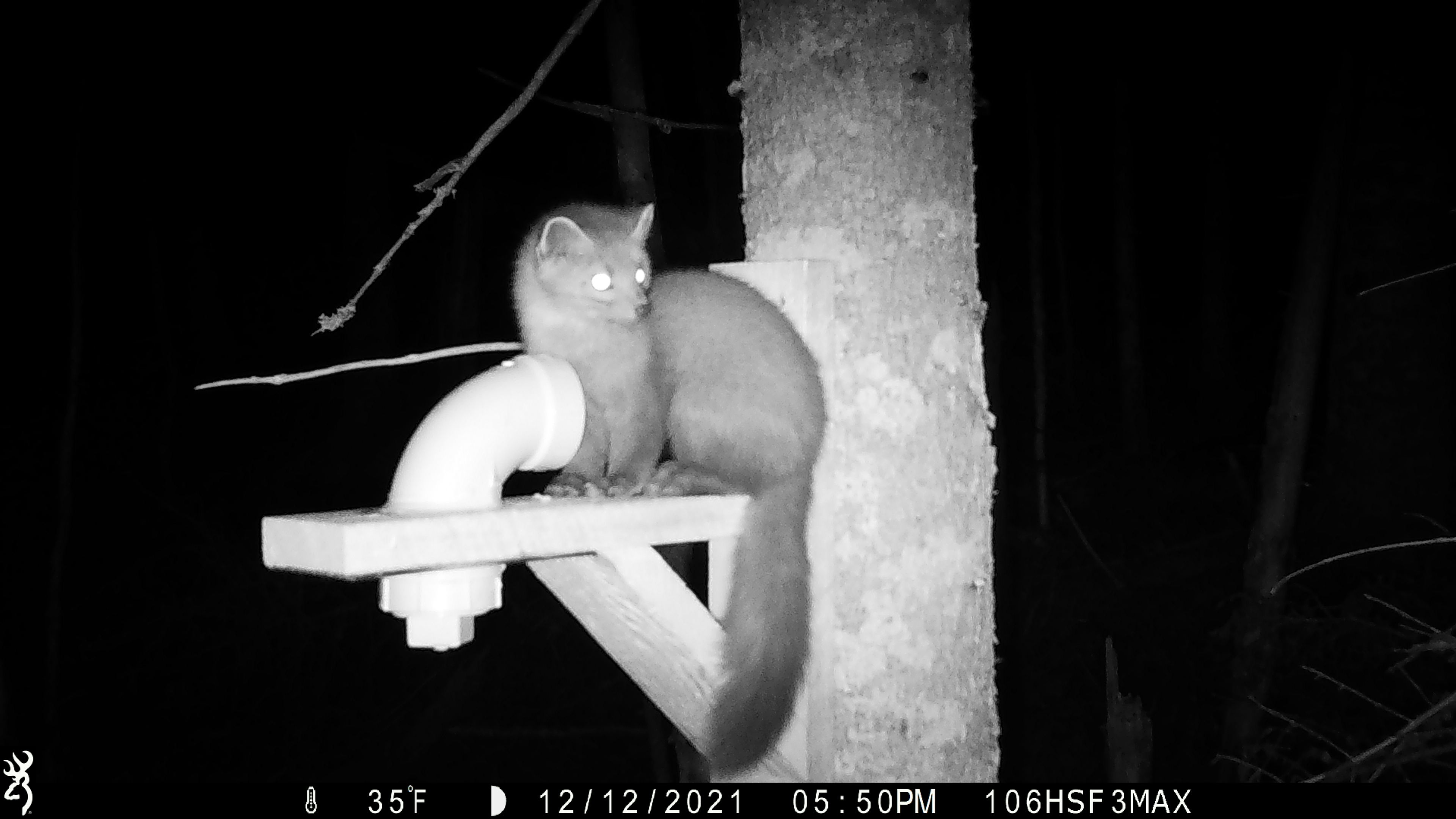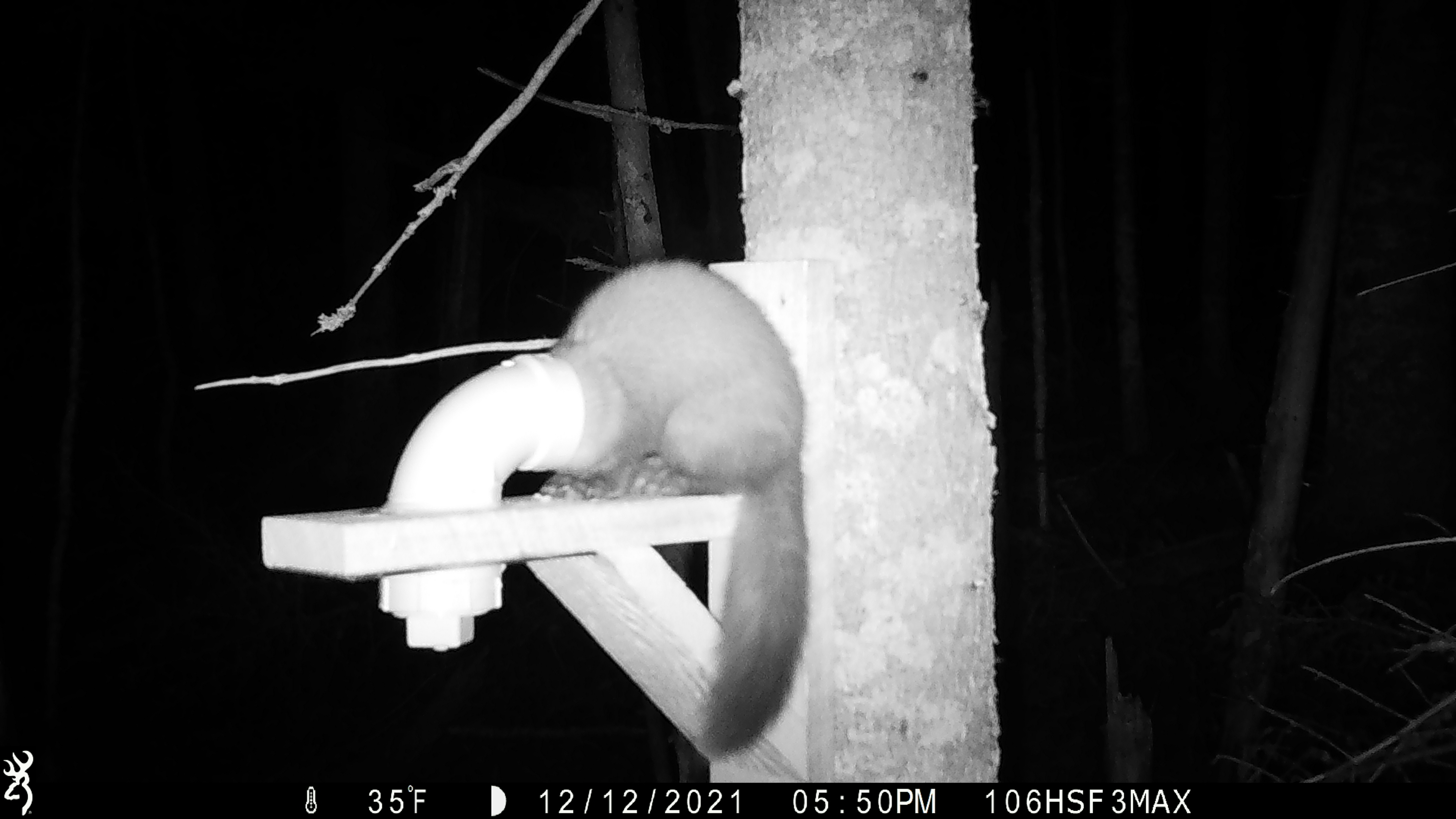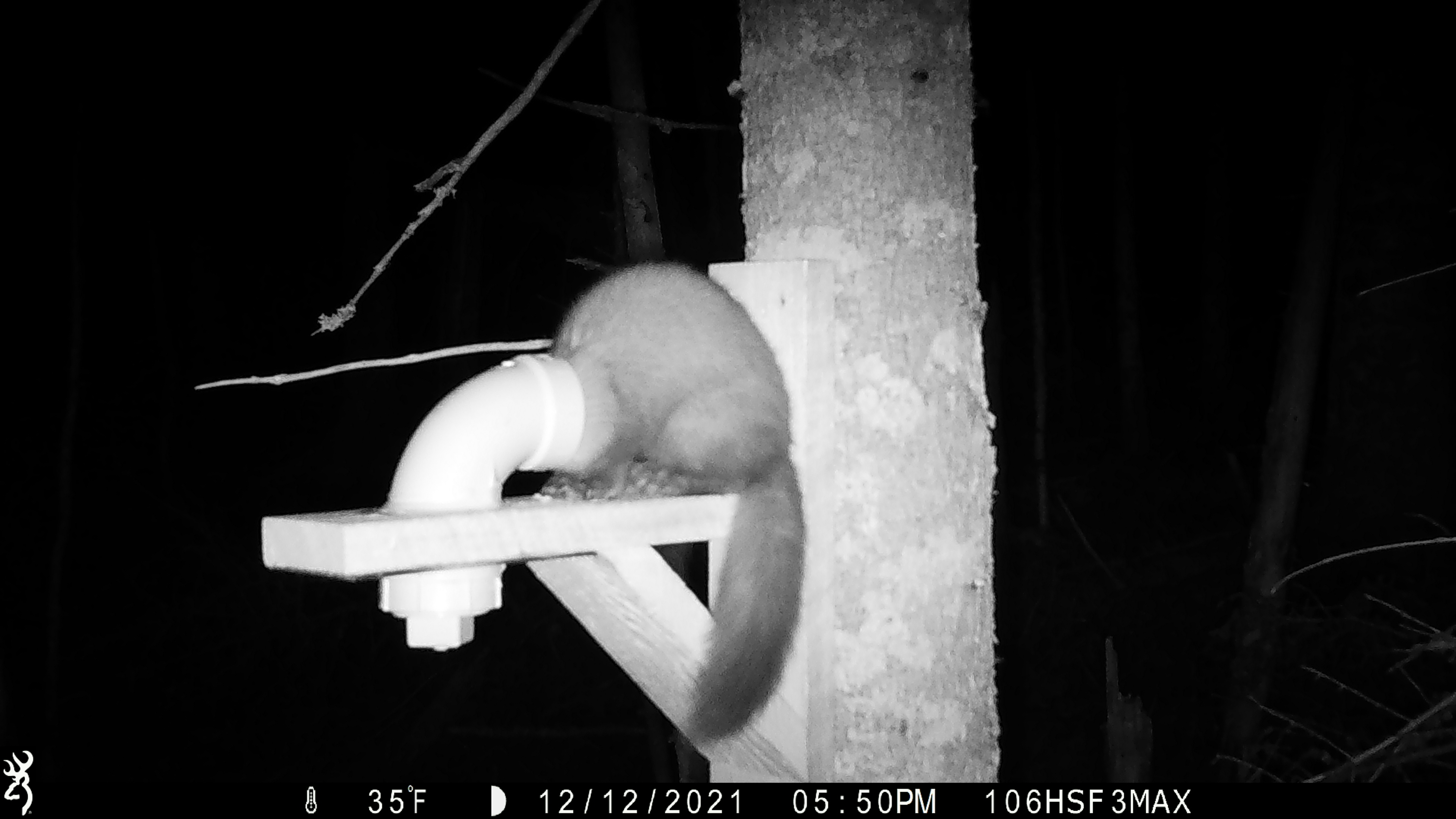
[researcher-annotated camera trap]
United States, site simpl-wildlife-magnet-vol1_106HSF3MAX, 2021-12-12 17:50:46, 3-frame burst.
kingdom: Animalia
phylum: Chordata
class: Mammalia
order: Carnivora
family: Mustelidae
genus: Martes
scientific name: Martes americana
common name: american marten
American marten (Martes americana).